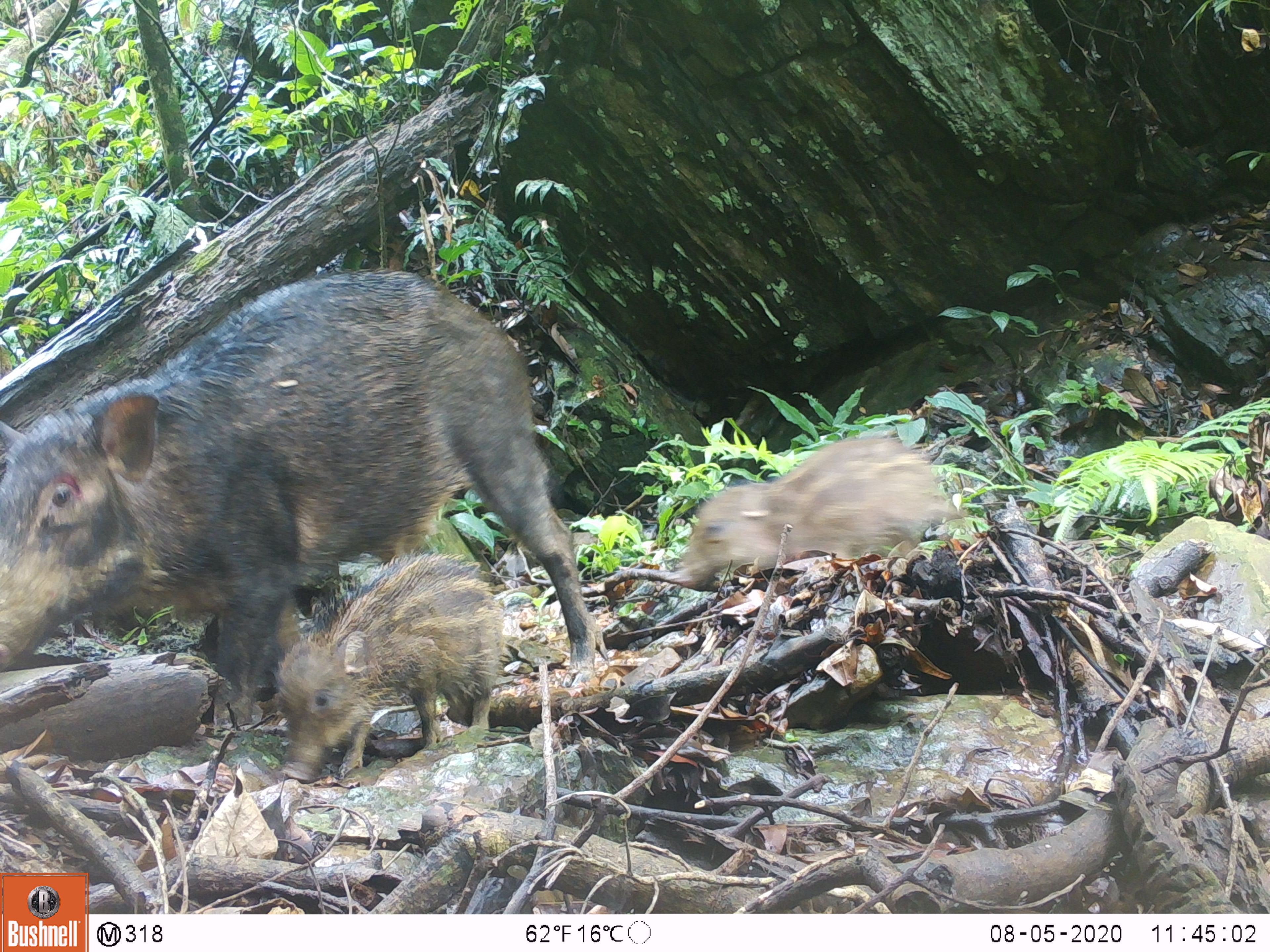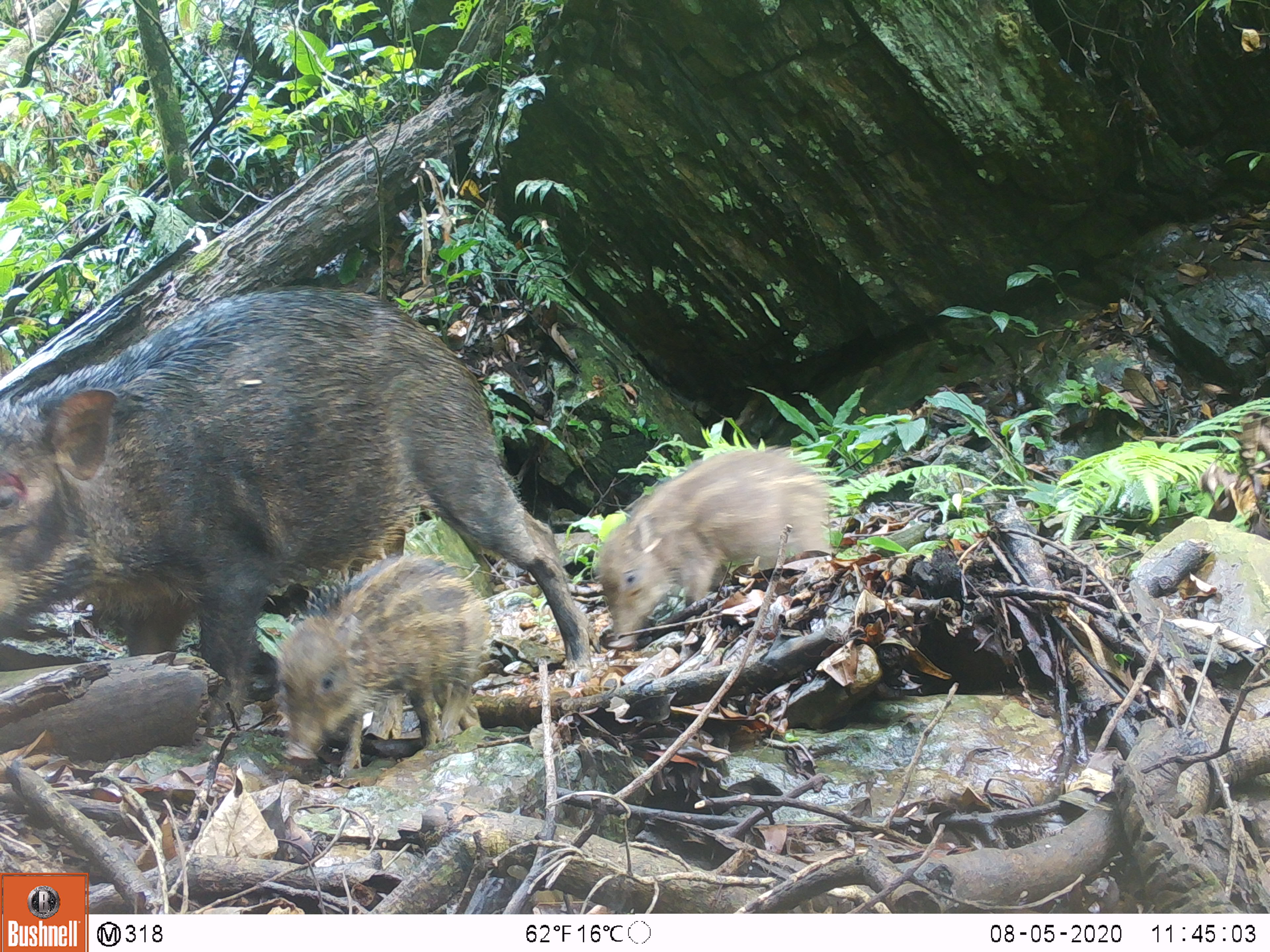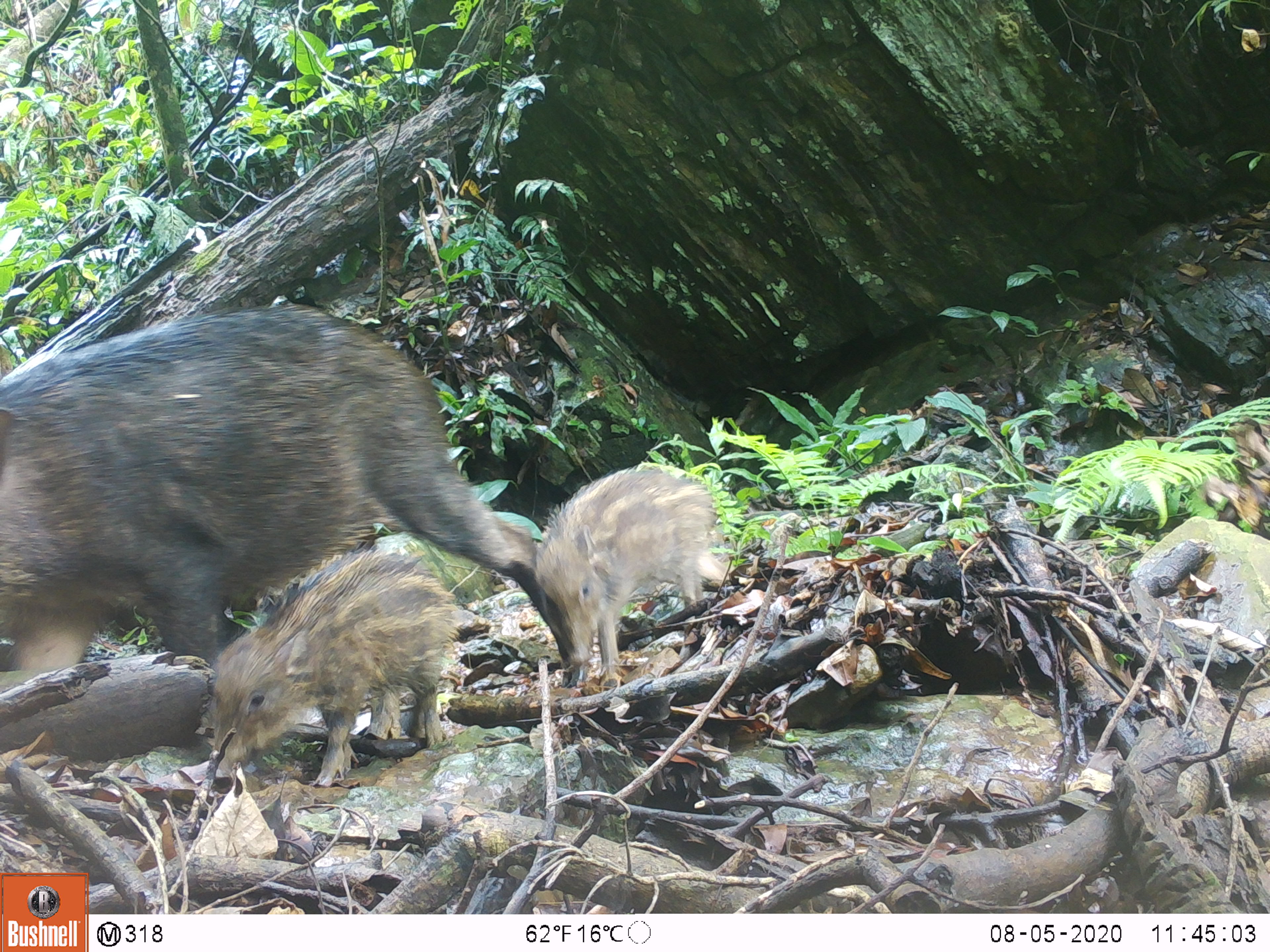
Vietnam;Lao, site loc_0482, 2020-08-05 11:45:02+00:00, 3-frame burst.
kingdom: Animalia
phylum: Chordata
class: Mammalia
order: Artiodactyla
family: Suidae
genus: Sus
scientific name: Sus scrofa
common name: eurasian wild pig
Eurasian wild pig (Sus scrofa). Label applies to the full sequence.